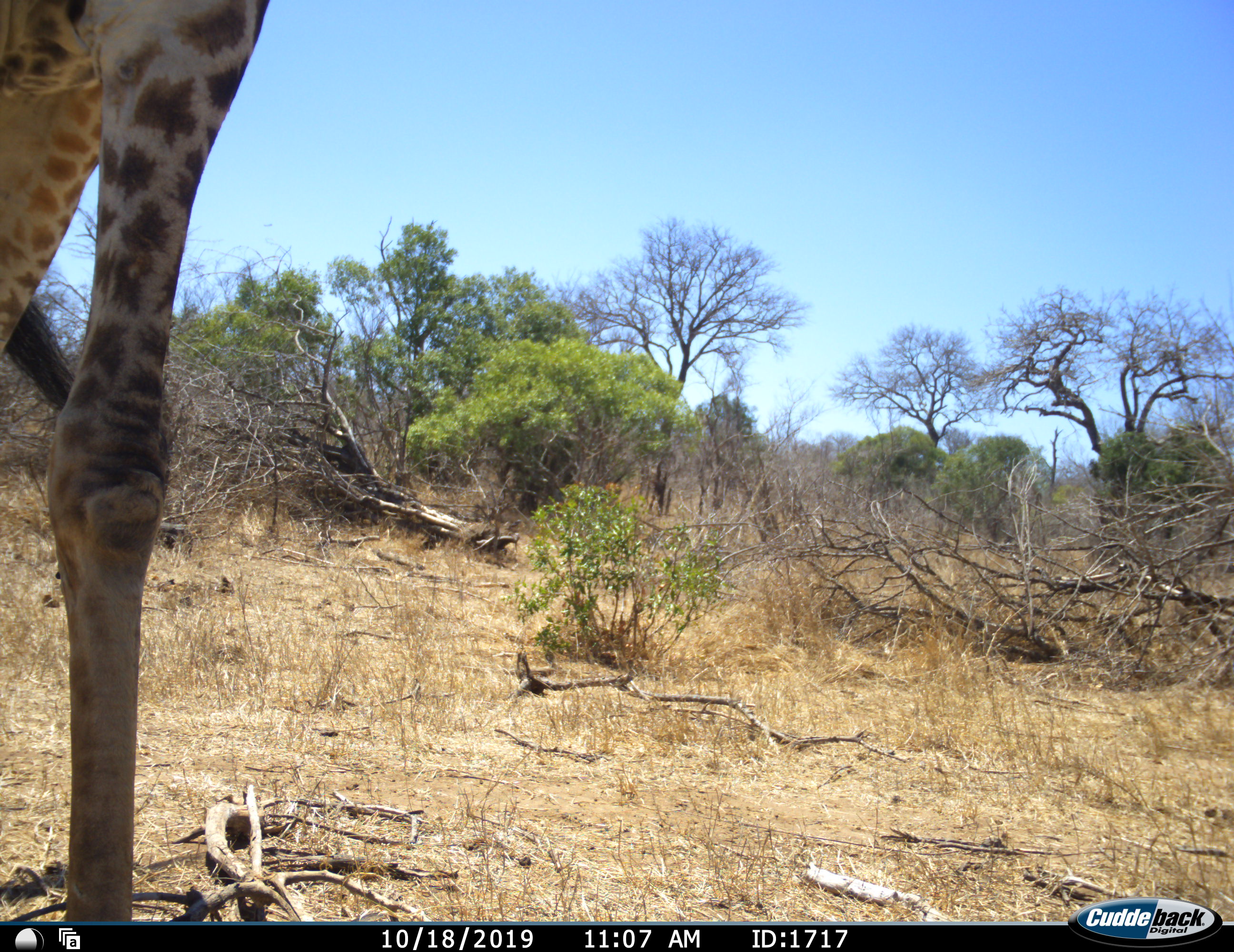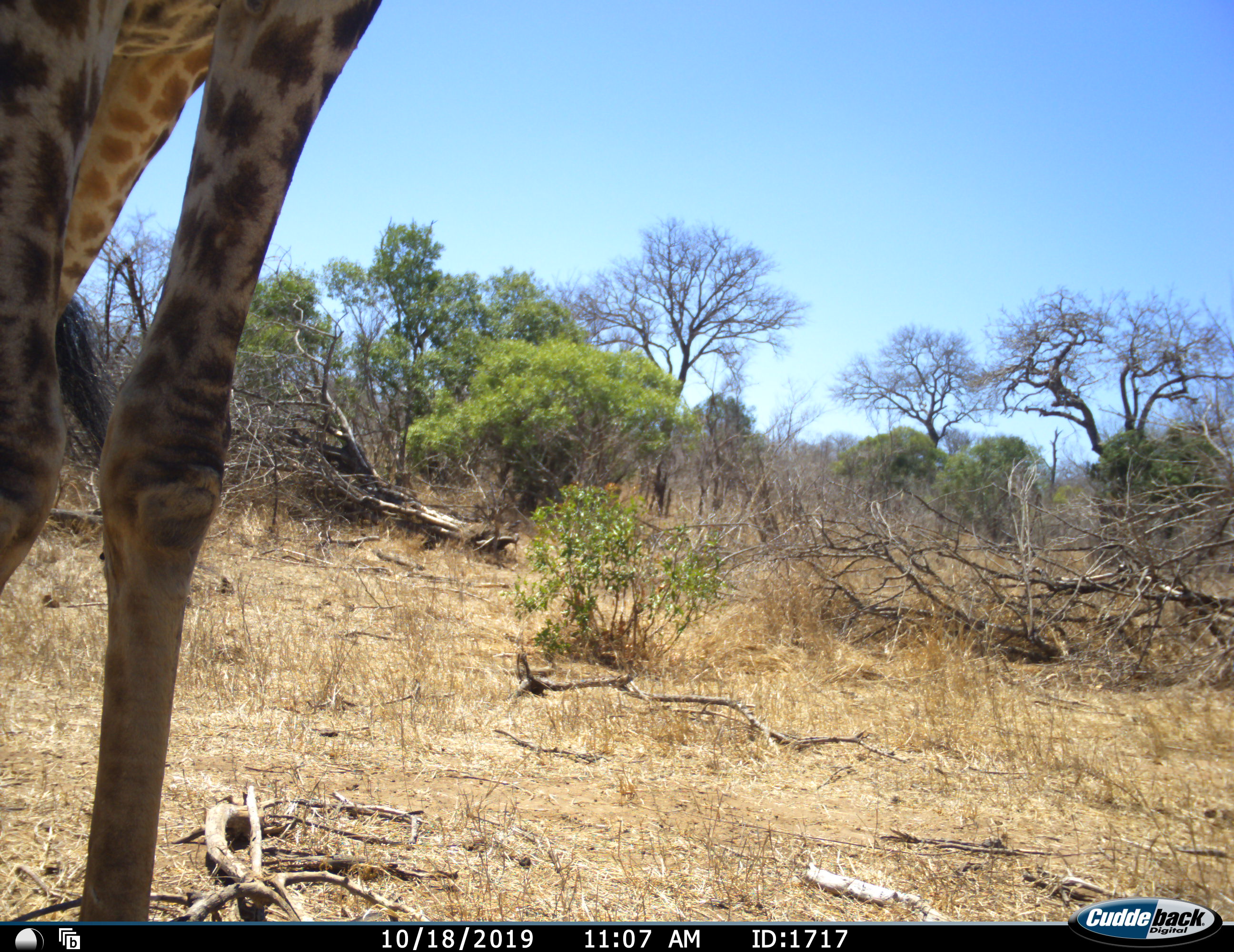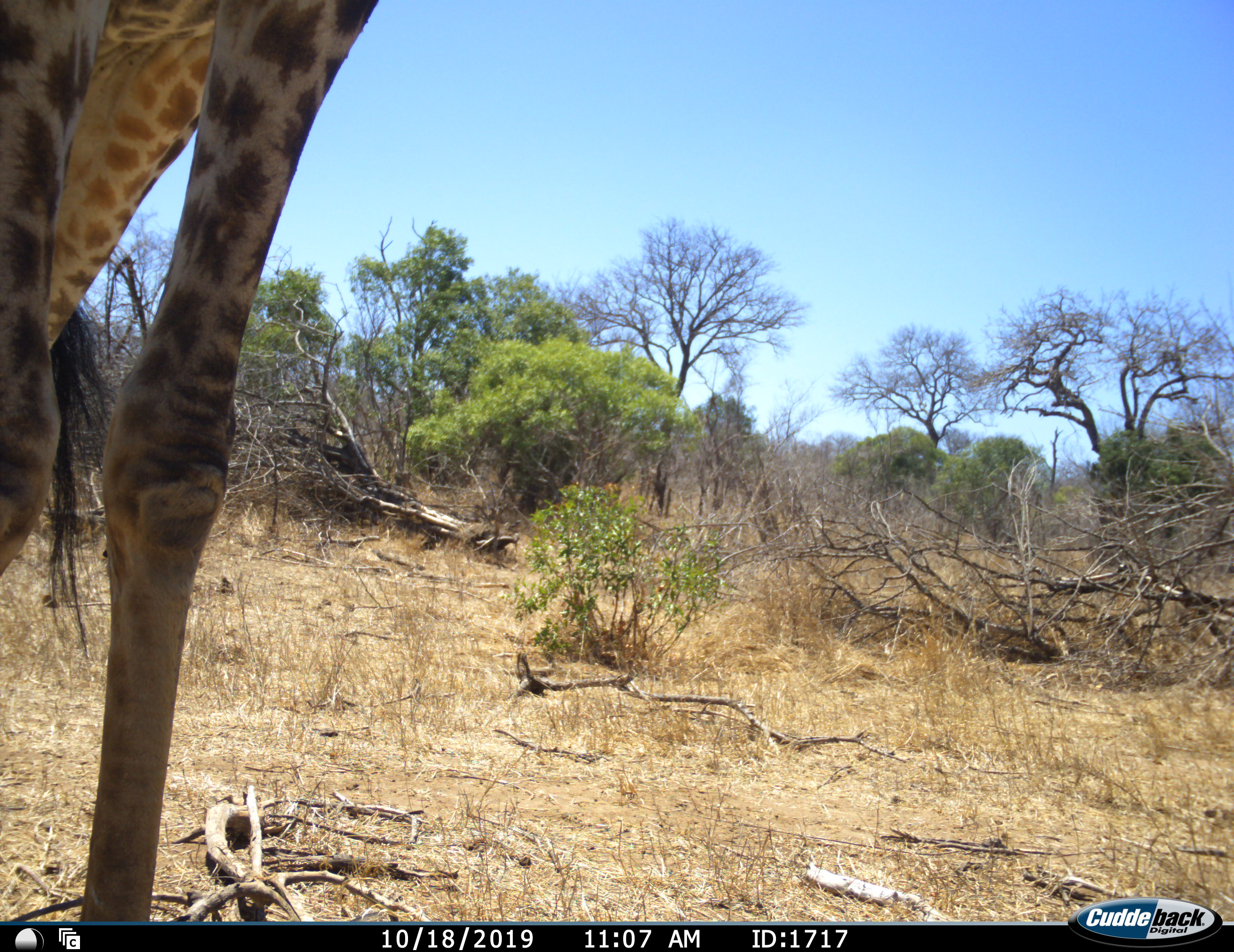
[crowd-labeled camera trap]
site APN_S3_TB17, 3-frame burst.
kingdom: Animalia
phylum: Chordata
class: Mammalia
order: Artiodactyla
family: Giraffidae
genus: Giraffa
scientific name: Giraffa camelopardalis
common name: giraffe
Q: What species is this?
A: Giraffe (Giraffa camelopardalis).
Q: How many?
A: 1.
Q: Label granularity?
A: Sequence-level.